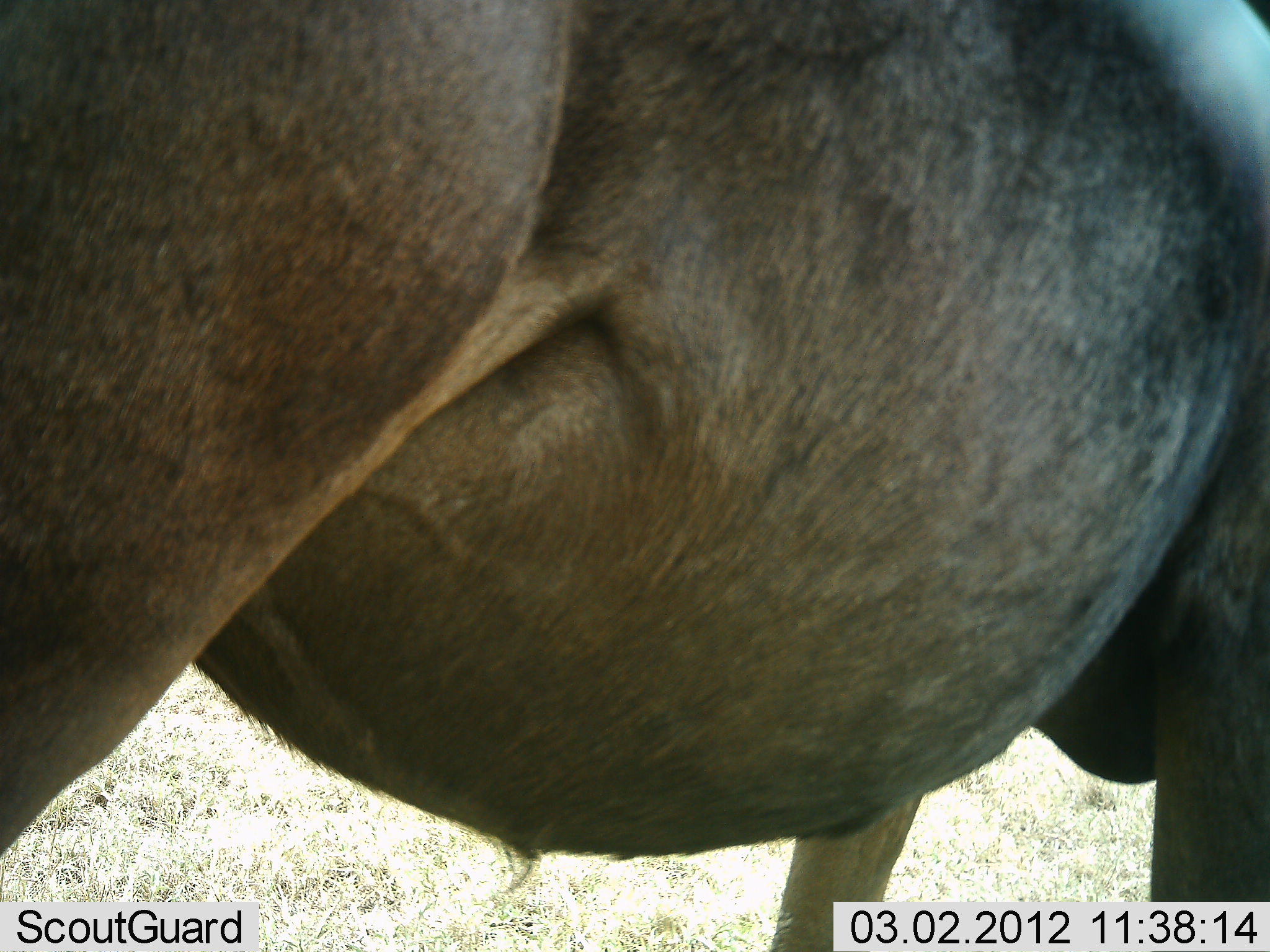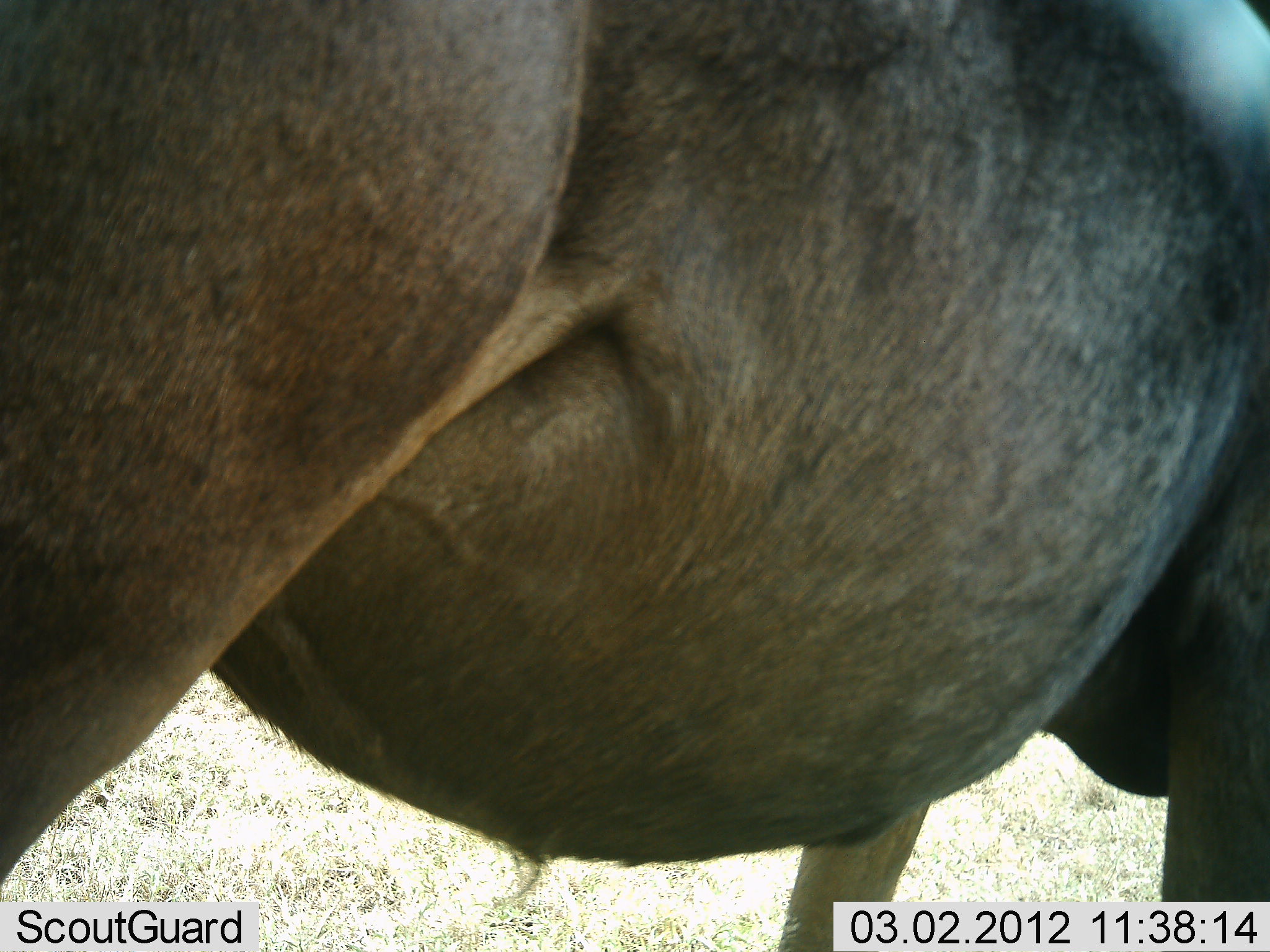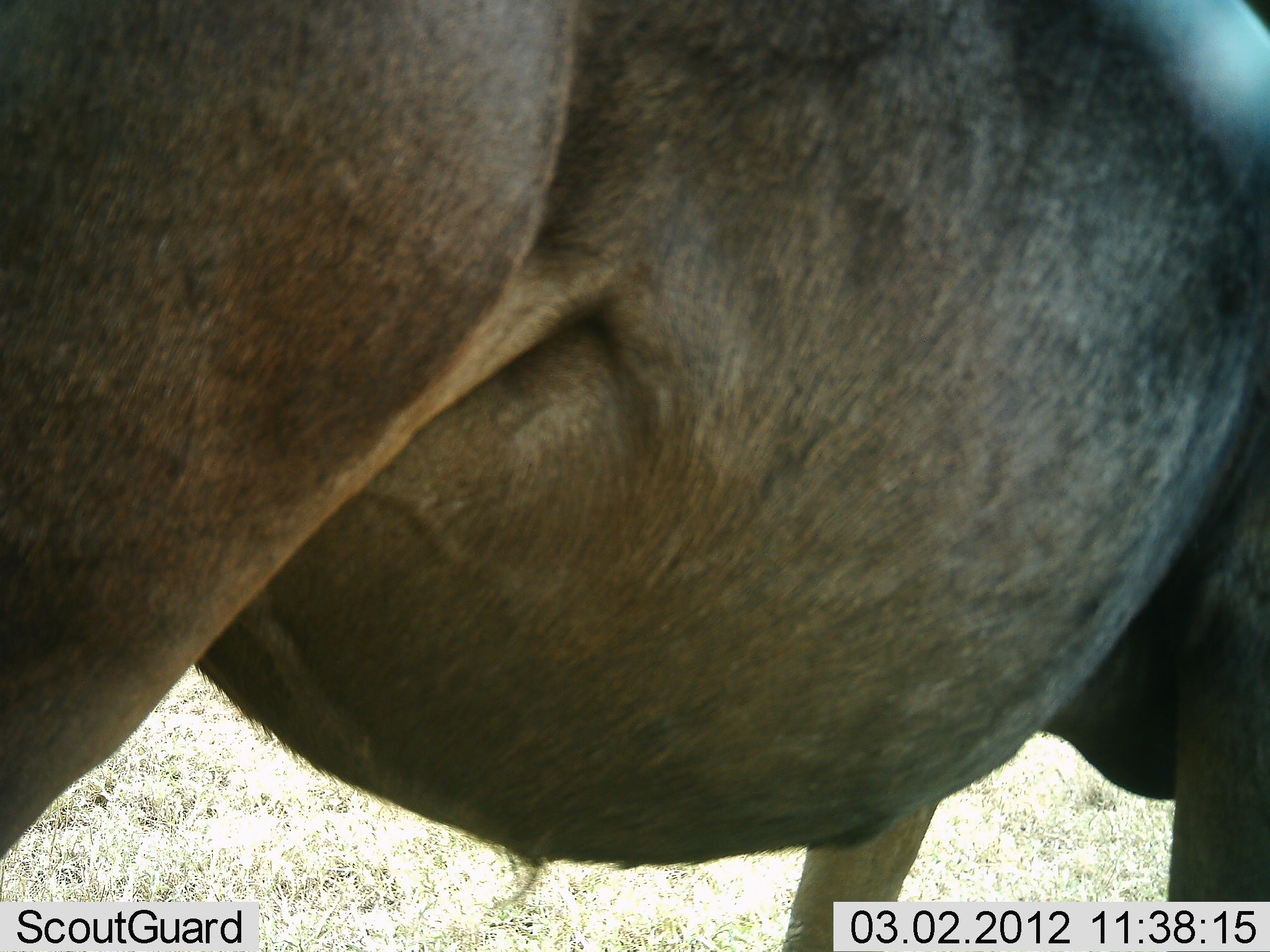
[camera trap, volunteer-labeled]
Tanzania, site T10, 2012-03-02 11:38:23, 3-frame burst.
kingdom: Animalia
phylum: Chordata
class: Mammalia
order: Artiodactyla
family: Bovidae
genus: Connochaetes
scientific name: Connochaetes taurinus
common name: blue wildebeest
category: wildebeest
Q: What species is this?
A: Wildebeest (blue wildebeest) (Connochaetes taurinus).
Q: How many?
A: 1.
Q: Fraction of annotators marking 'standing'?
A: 93%.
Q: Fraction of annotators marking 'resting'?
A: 0%.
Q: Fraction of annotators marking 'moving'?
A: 0%.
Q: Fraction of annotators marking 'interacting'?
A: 0%.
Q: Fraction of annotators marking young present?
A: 0%.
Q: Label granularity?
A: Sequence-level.